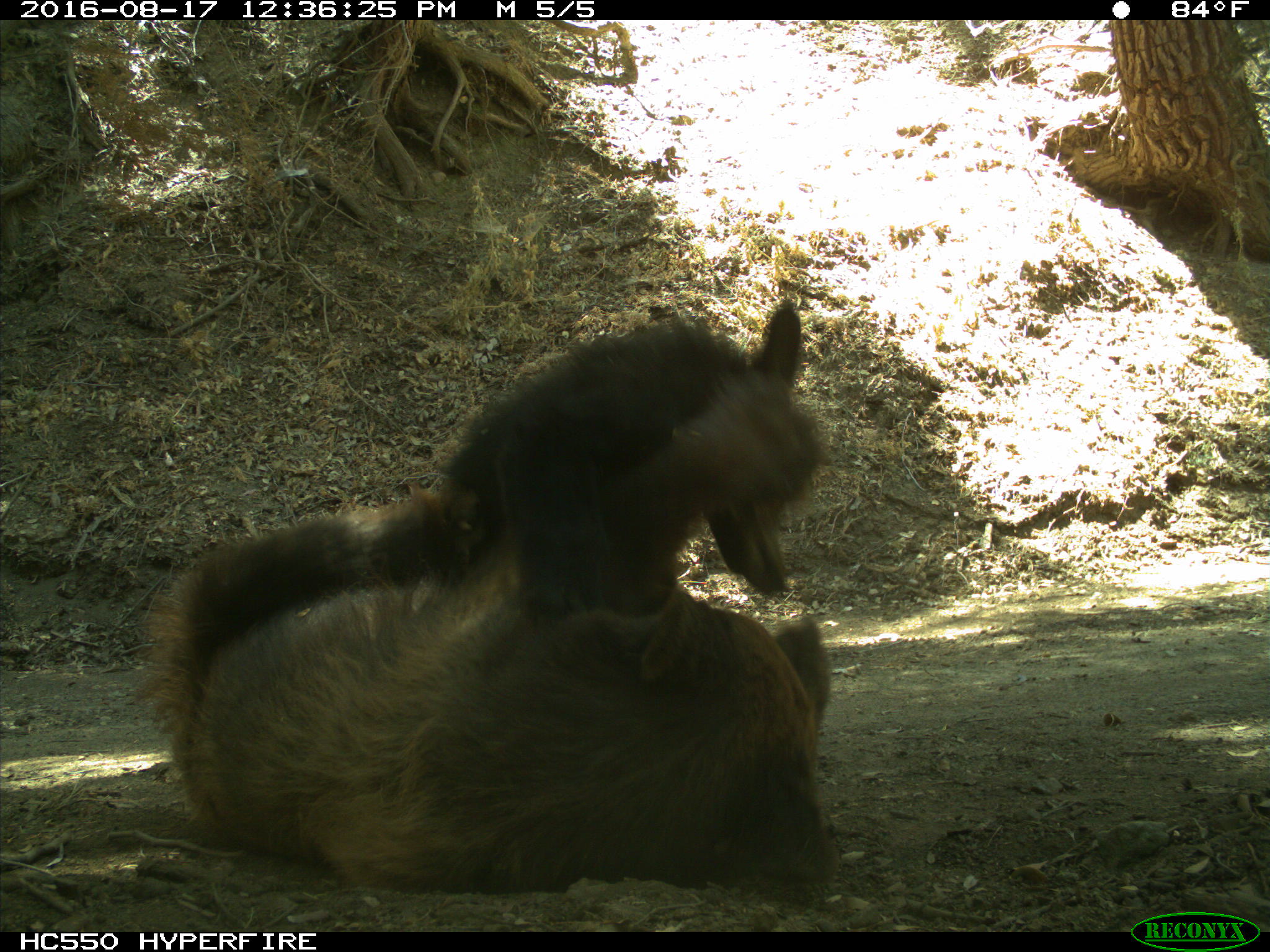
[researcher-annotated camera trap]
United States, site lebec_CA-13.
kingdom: Animalia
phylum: Chordata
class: Mammalia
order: Carnivora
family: Ursidae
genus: Ursus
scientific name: Ursus americanus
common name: american black bear